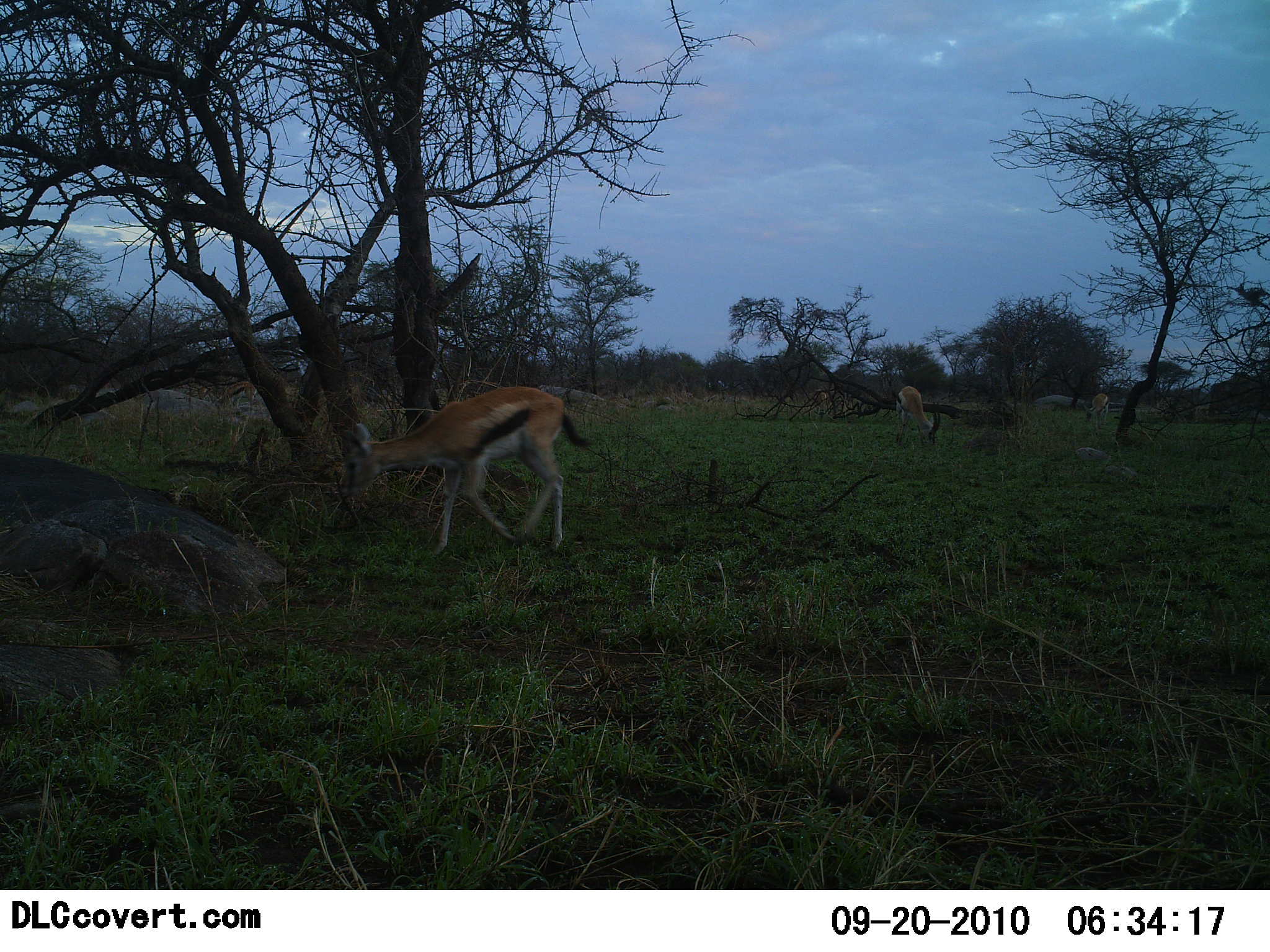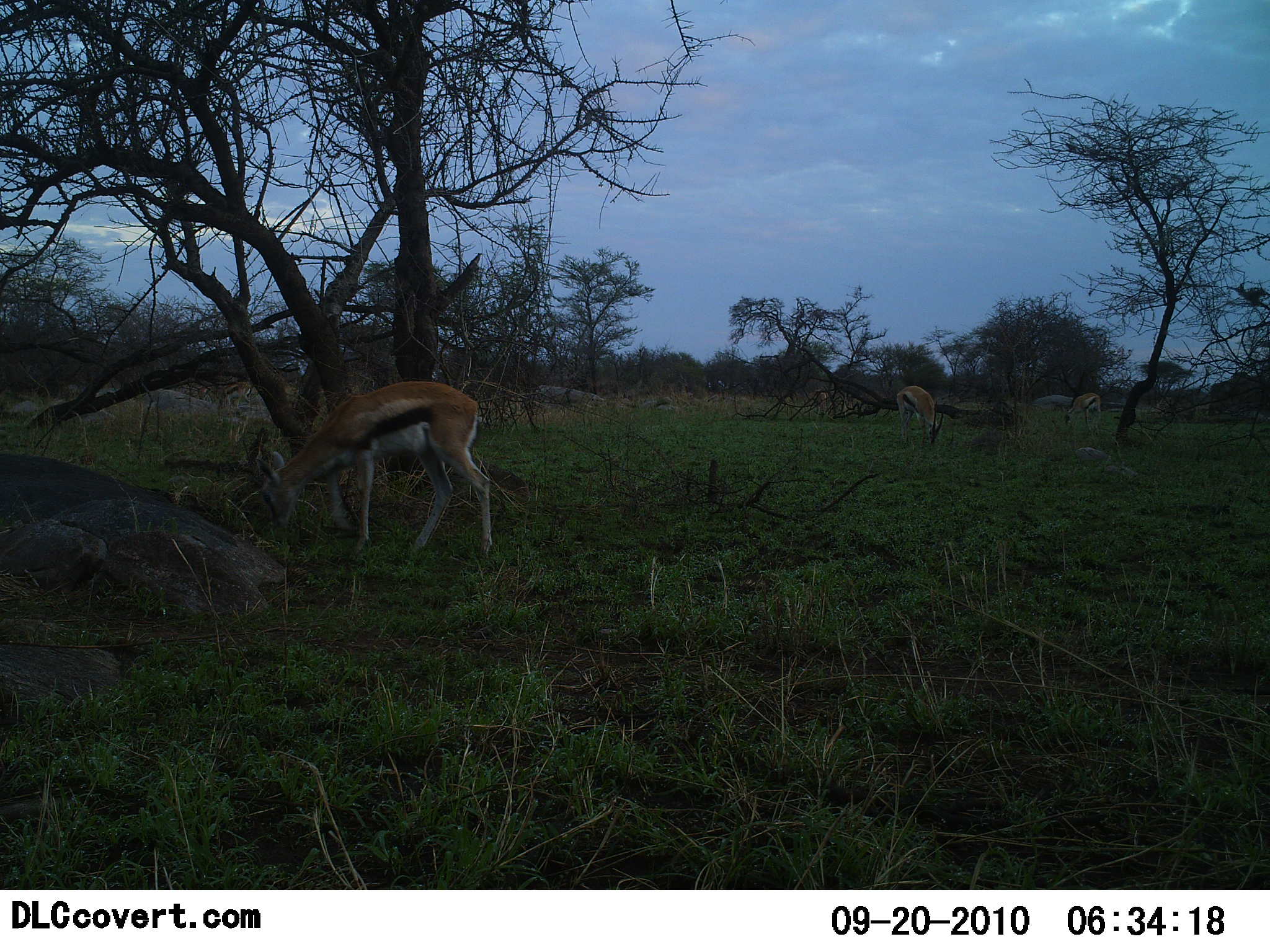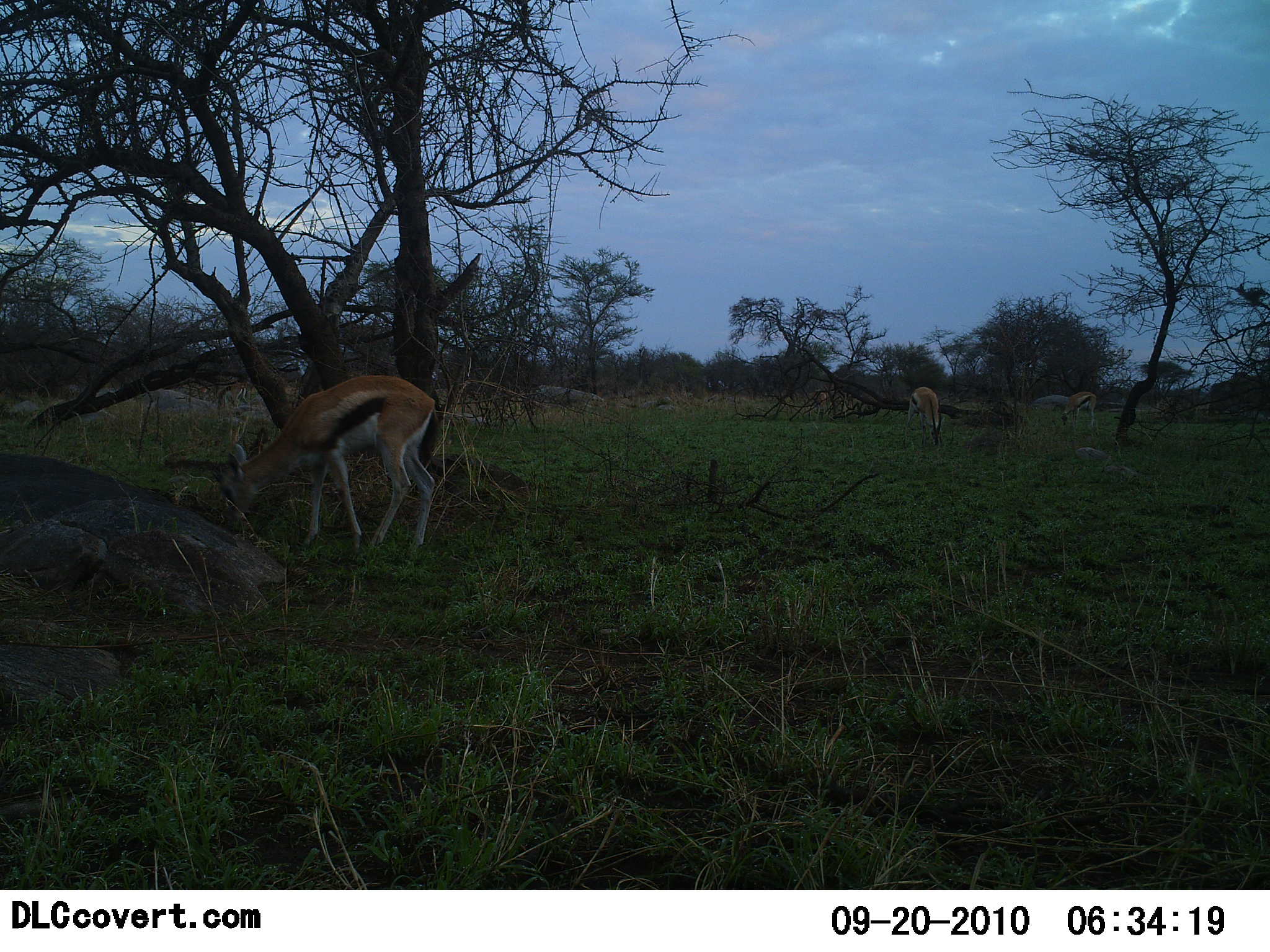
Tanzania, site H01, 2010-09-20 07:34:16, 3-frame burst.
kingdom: Animalia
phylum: Chordata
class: Mammalia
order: Artiodactyla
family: Bovidae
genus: Eudorcas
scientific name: Eudorcas thomsonii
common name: thomson's gazelle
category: gazellethomsons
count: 3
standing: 24%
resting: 0%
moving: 36%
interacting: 0%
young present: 0%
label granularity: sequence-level